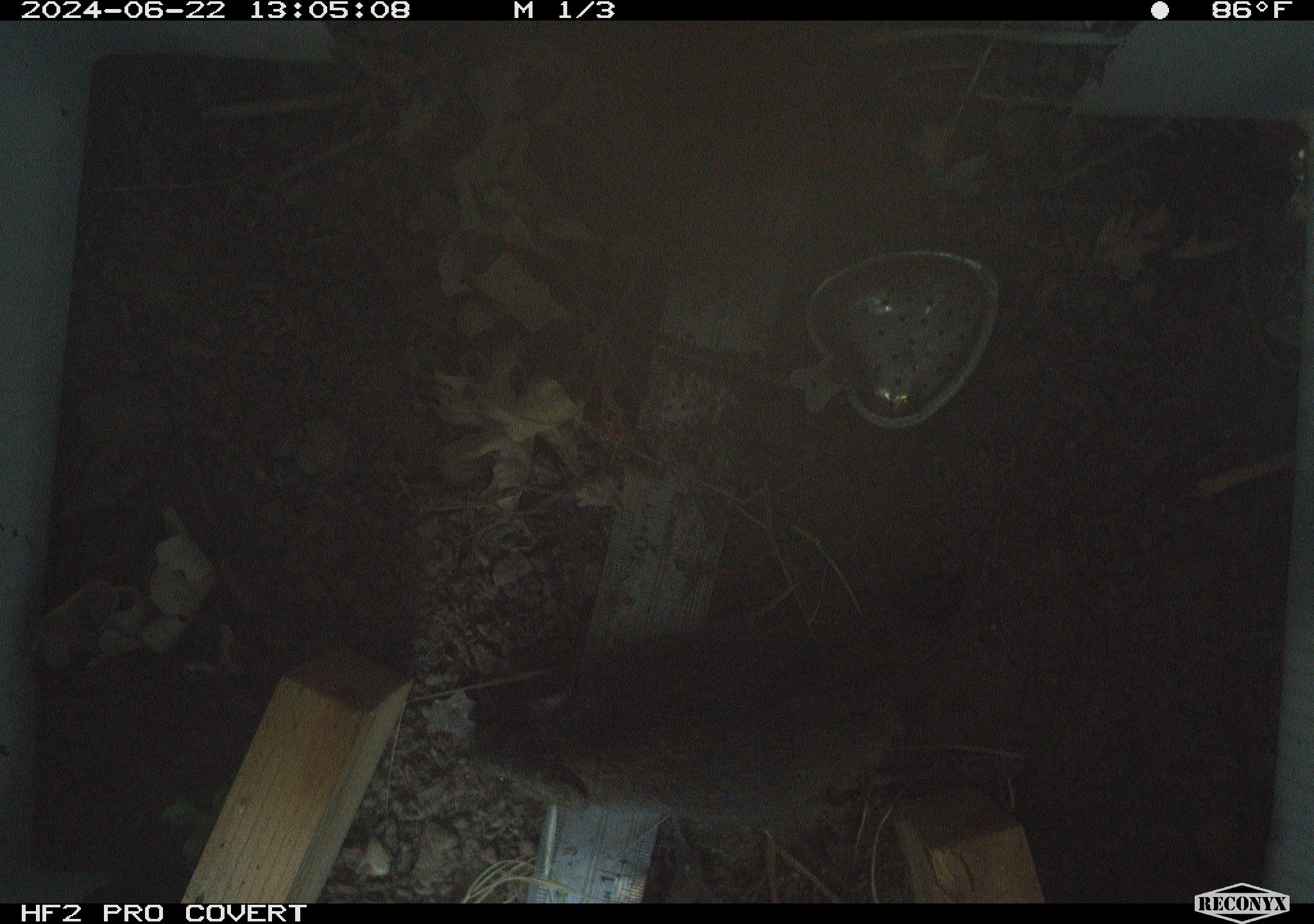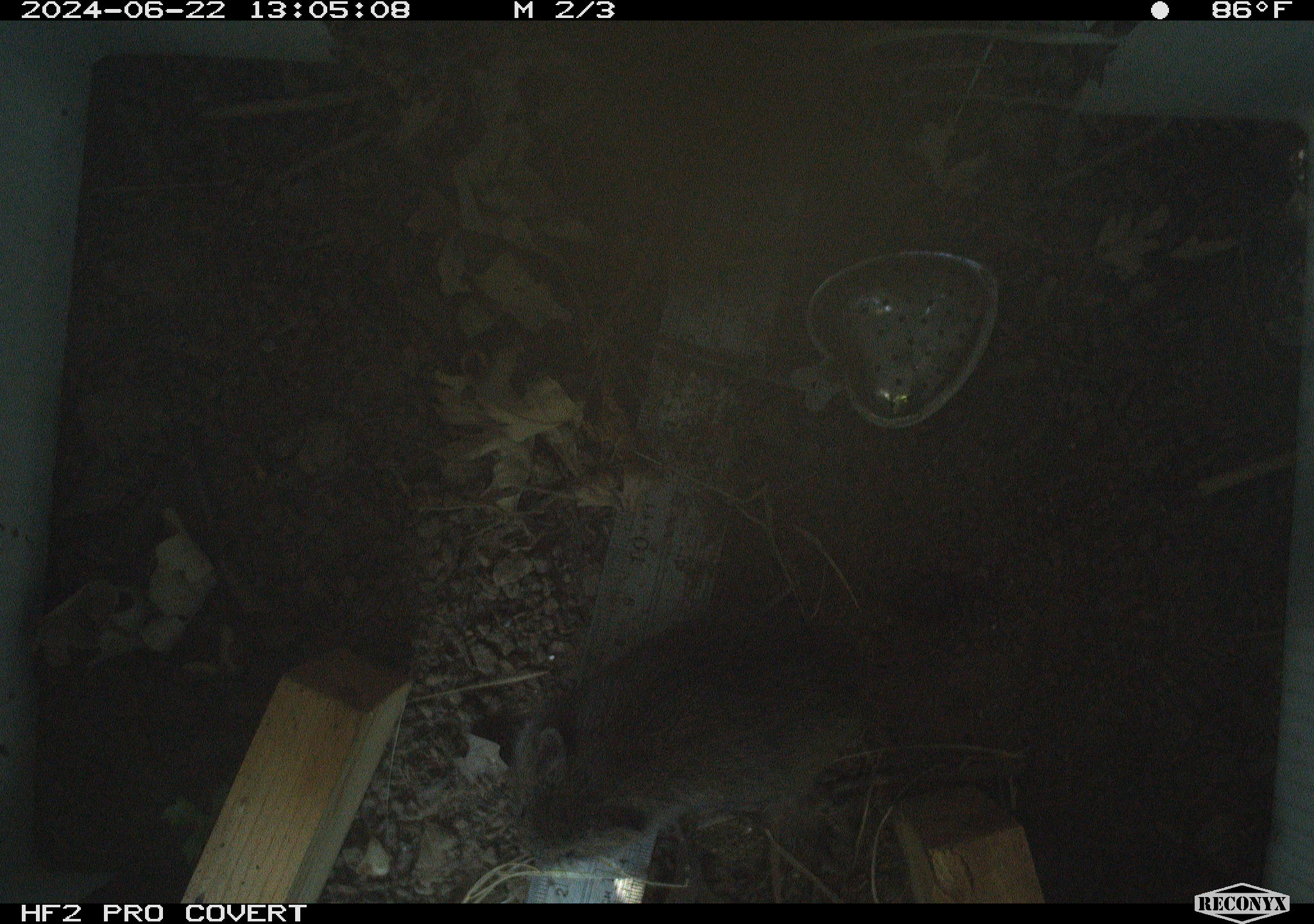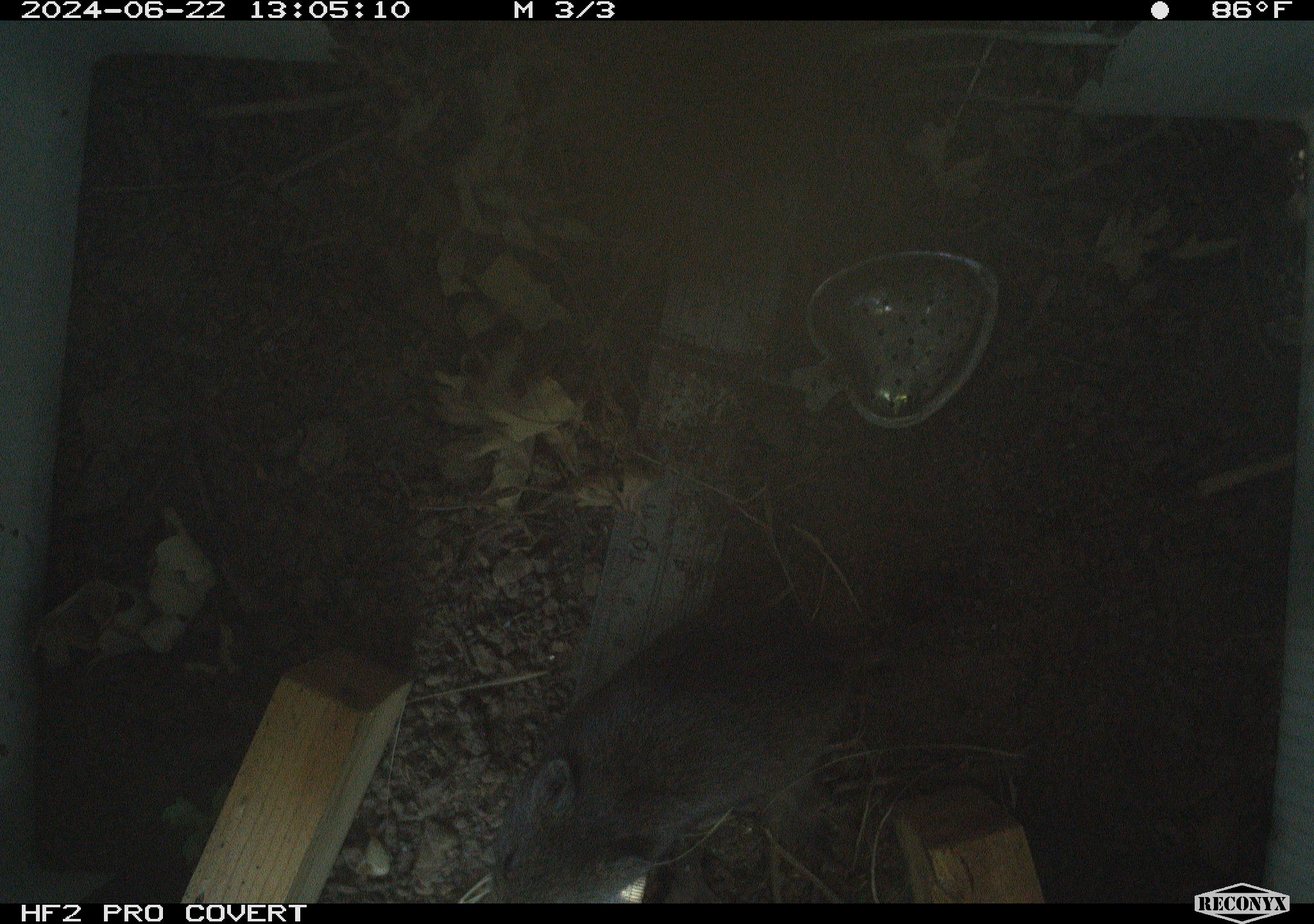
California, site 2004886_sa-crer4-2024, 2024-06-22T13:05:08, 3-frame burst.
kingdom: Animalia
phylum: Chordata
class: Mammalia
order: Rodentia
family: Cricetidae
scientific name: Arvicolinae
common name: voles, lemmings, and muskrats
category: arvicolinae subfamily